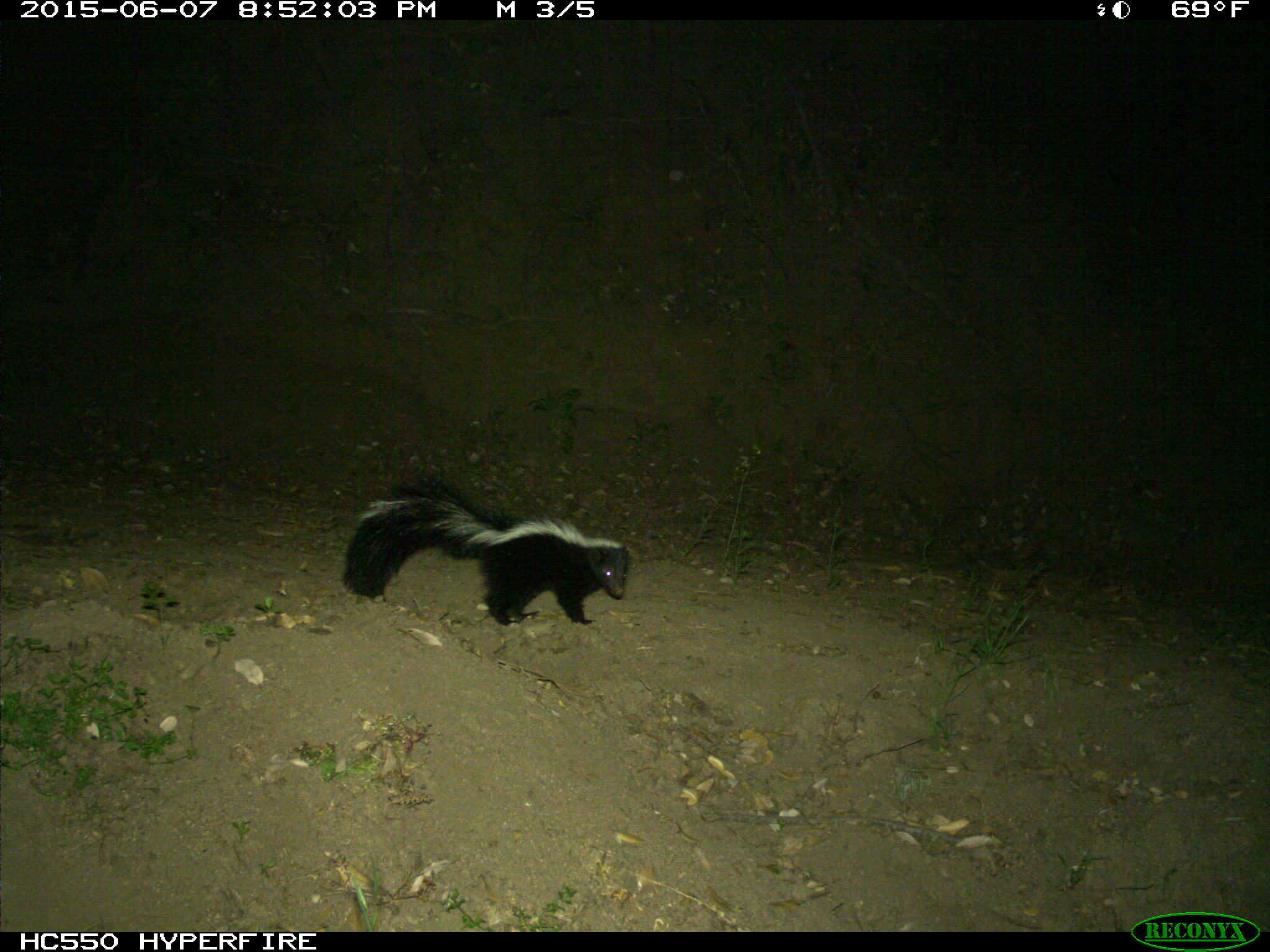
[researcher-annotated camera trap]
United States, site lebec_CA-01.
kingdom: Animalia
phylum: Chordata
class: Mammalia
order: Carnivora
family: Mephitidae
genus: Mephitis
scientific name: Mephitis mephitis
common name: striped skunk